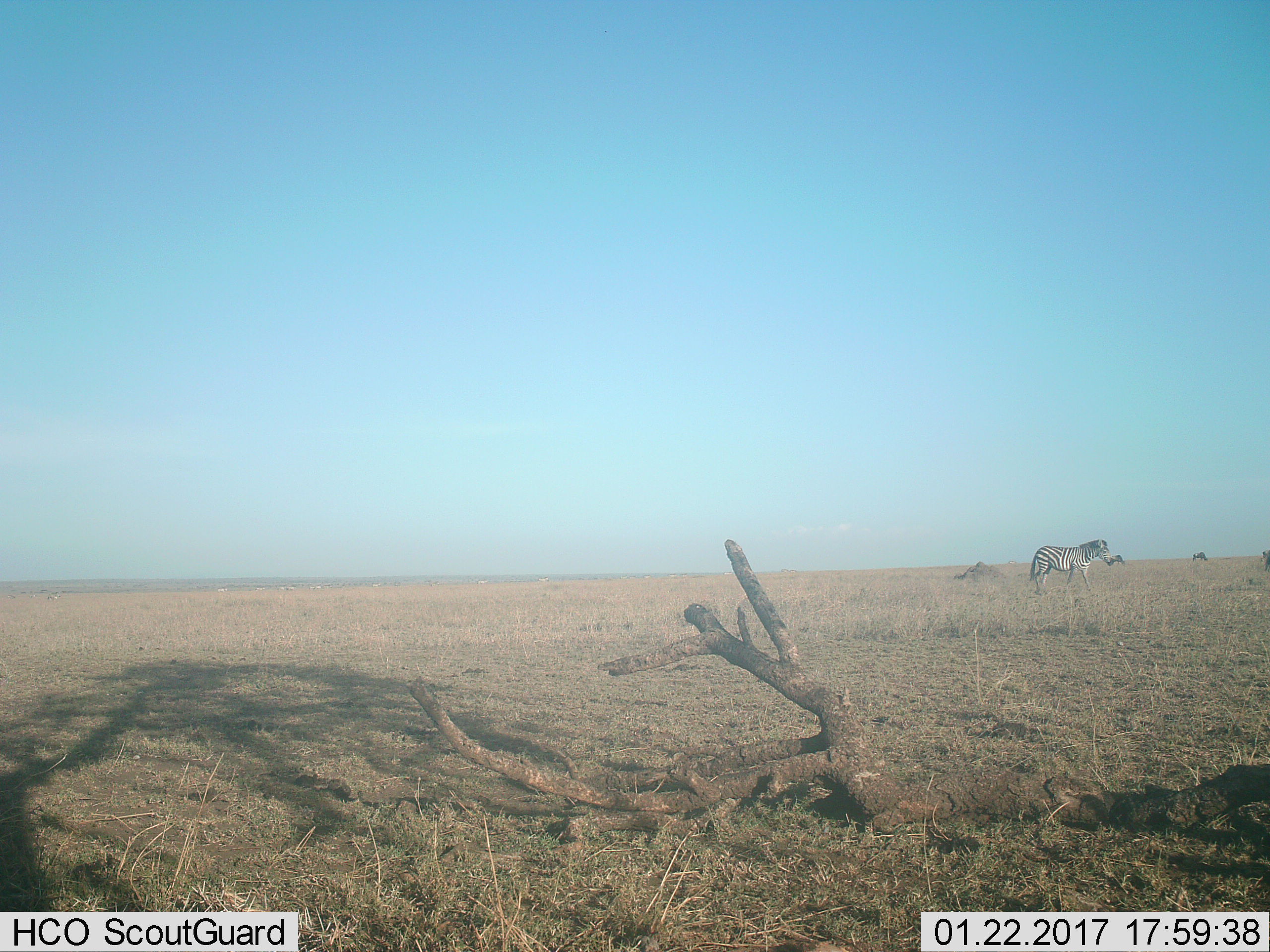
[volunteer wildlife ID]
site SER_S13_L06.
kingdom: Animalia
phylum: Chordata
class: Mammalia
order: Perissodactyla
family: Equidae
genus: Equus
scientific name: Equus quagga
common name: plains zebra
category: zebraplains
Zebraplains (plains zebra) (Equus quagga), count 1. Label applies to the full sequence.